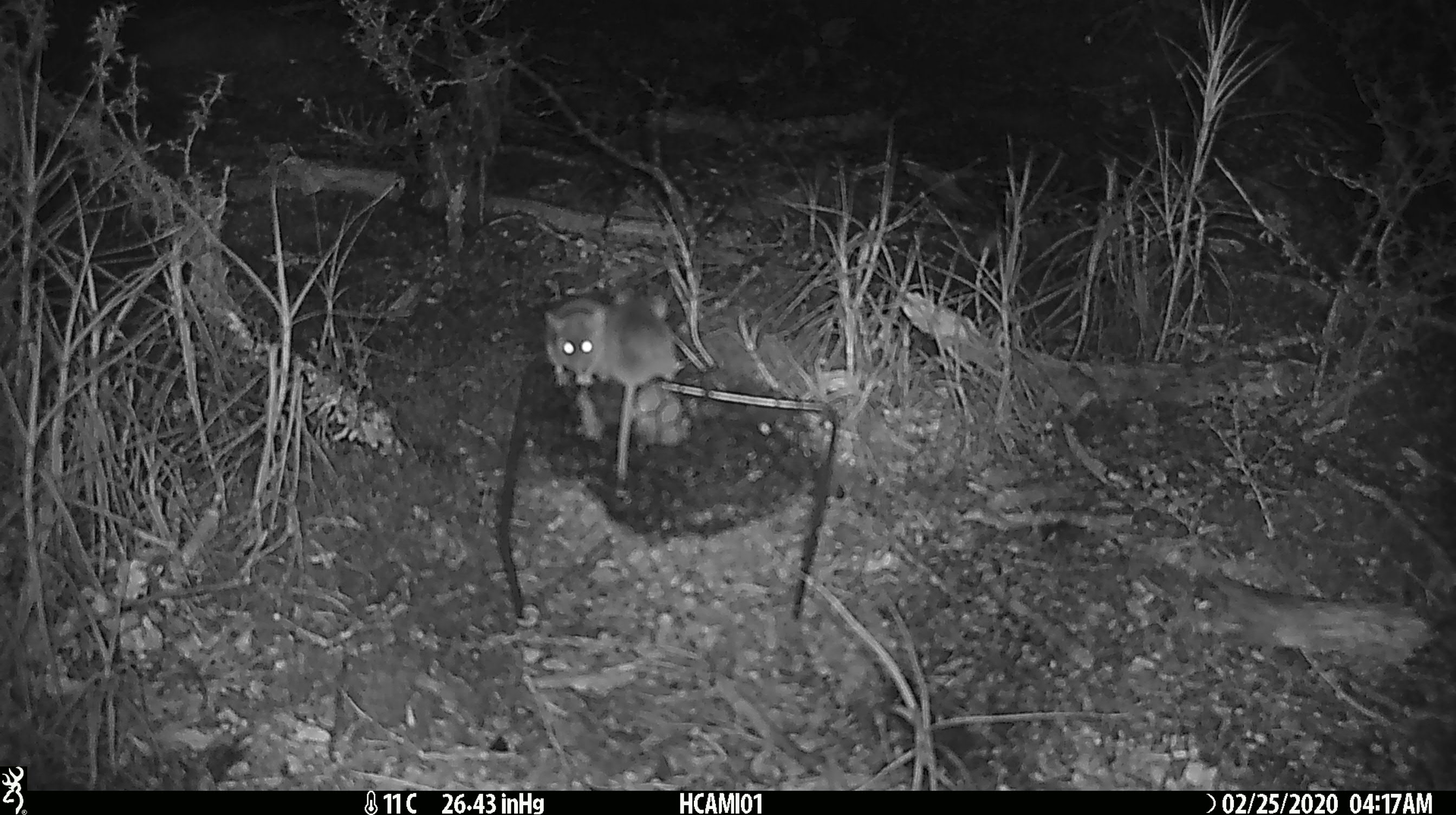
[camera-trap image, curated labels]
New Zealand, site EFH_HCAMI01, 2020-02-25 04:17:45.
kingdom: Animalia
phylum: Chordata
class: Mammalia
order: Rodentia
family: Muridae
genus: Mus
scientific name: Mus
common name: mouse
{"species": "mouse (Mus)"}